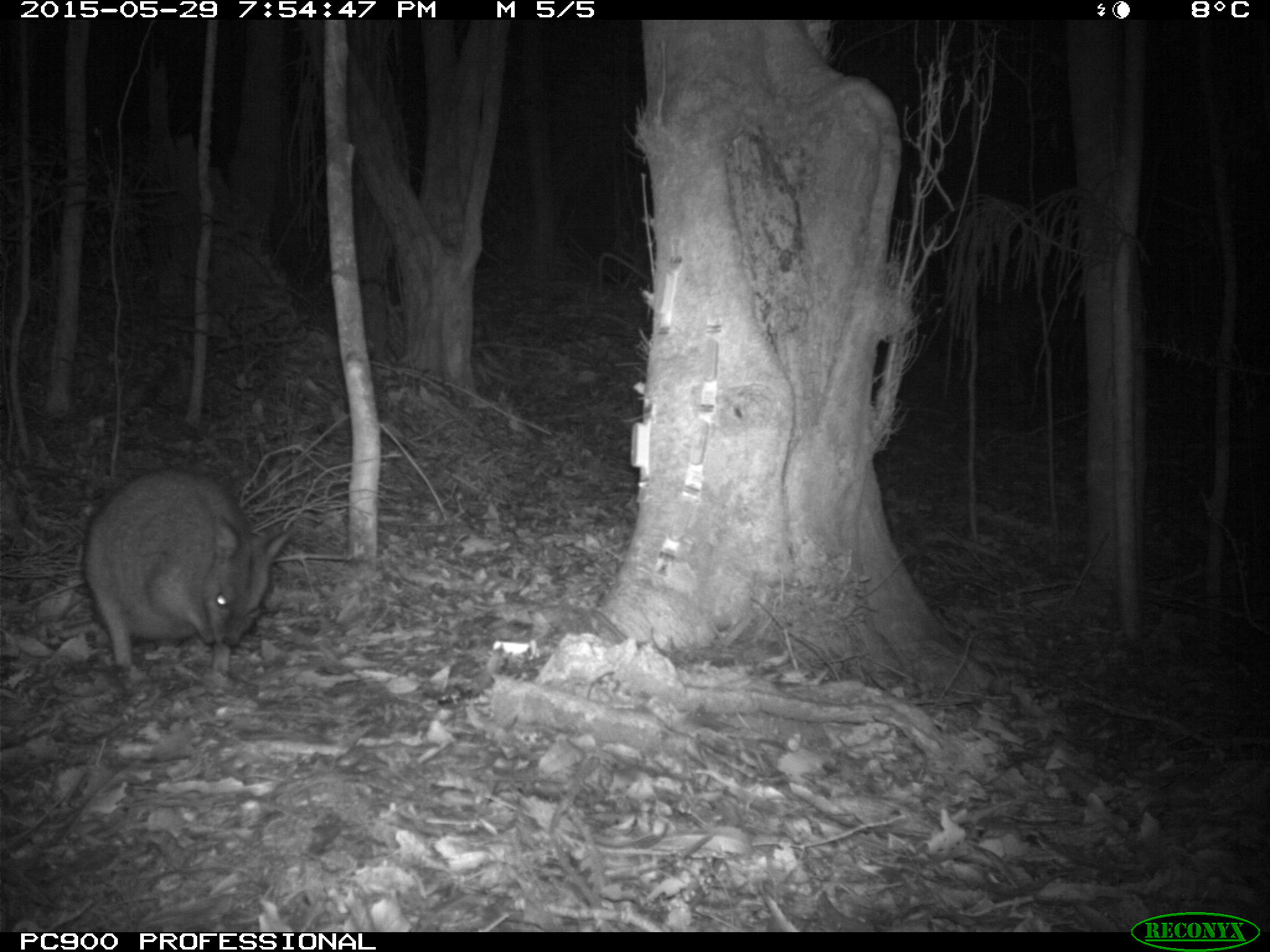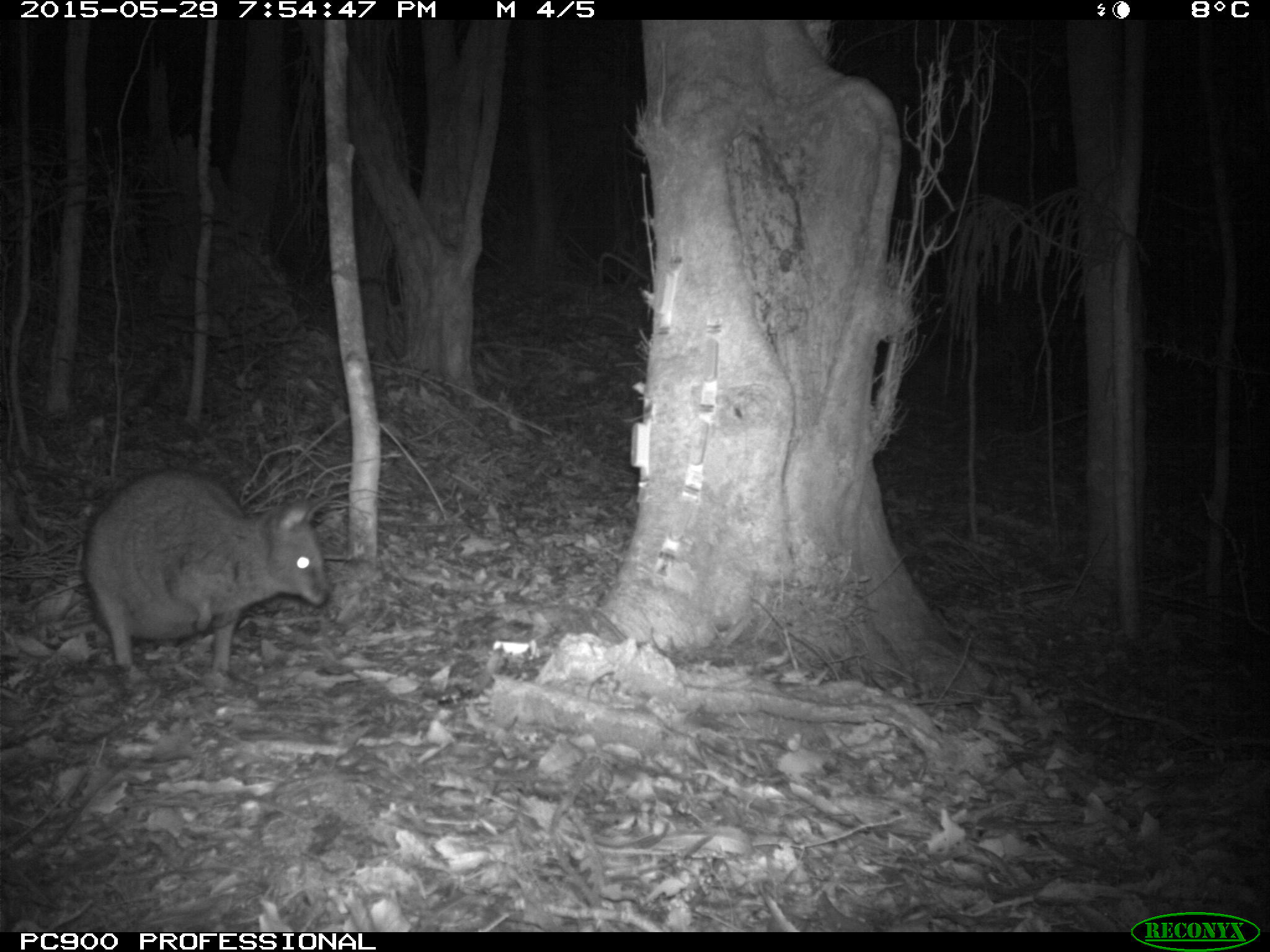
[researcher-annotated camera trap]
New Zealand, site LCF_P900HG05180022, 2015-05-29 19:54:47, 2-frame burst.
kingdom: Animalia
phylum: Chordata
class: Mammalia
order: Diprotodontia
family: Macropodidae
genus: Notamacropus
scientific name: Notamacropus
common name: wallaby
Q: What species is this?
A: Wallaby (Notamacropus).